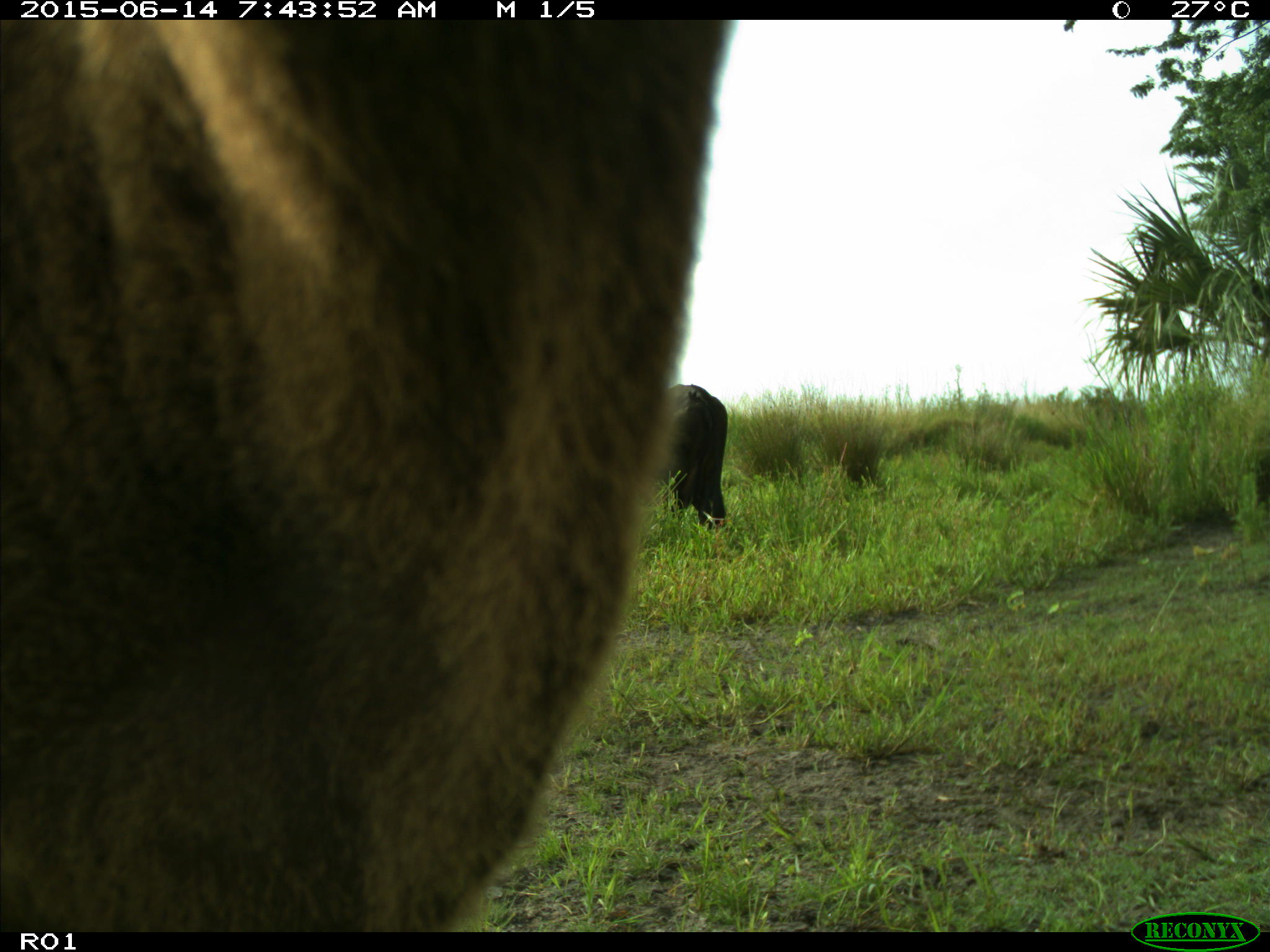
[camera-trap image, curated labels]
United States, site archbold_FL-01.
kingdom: Animalia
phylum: Chordata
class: Mammalia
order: Artiodactyla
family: Bovidae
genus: Bos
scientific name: Bos taurus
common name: domestic cow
Bos taurus (domestic cow).